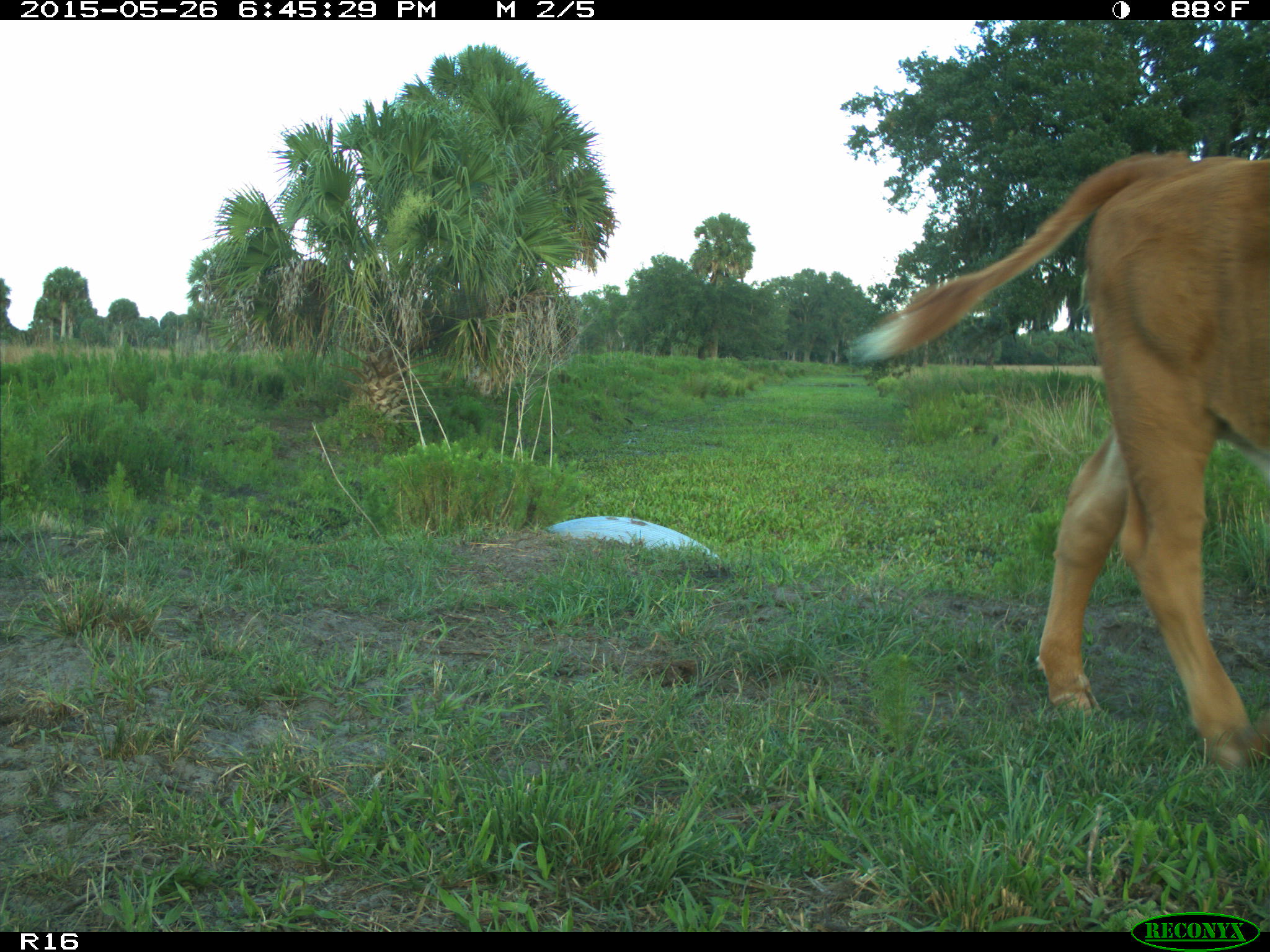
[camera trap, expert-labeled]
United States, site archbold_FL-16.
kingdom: Animalia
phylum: Chordata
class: Mammalia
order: Artiodactyla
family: Bovidae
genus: Bos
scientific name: Bos taurus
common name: domestic cow